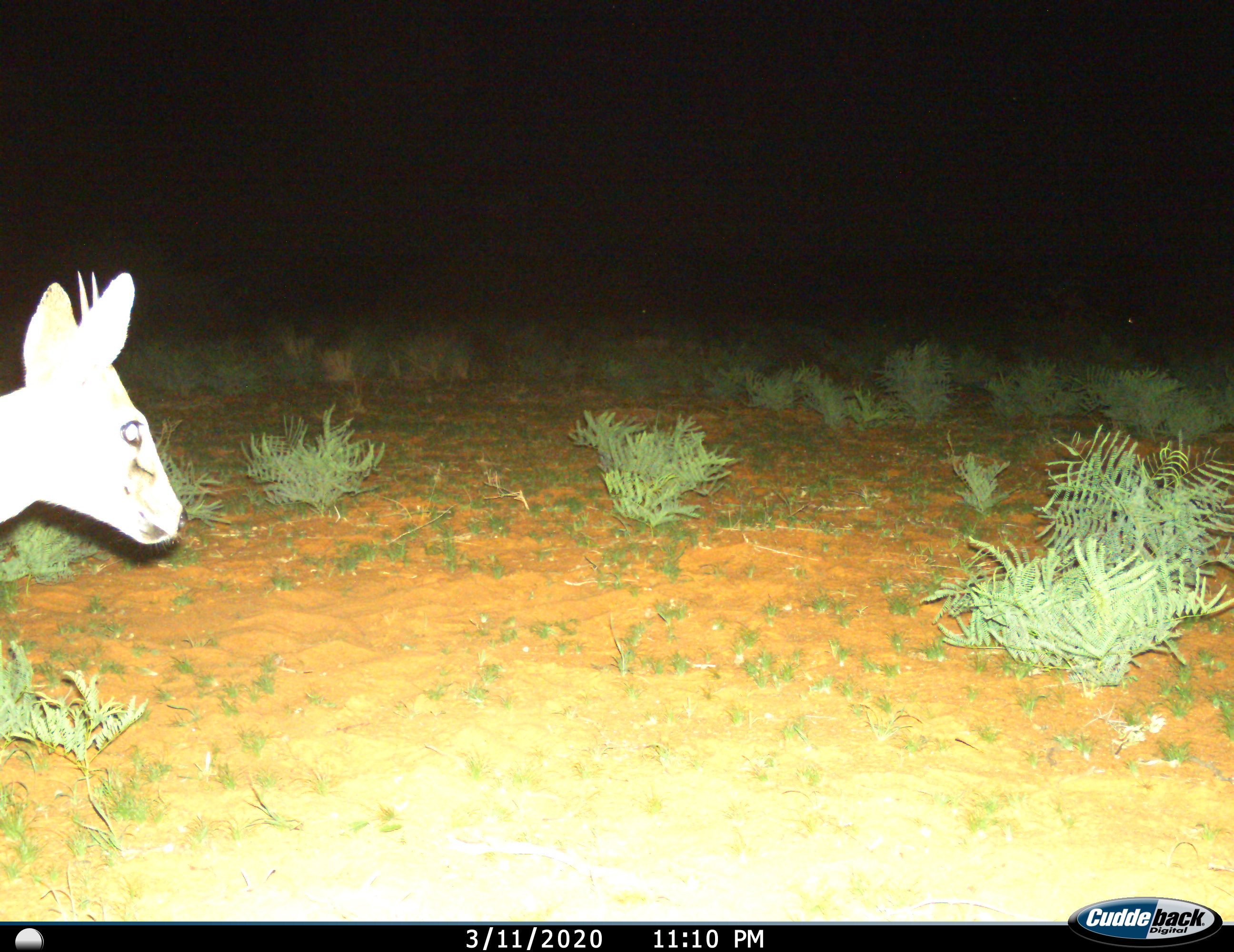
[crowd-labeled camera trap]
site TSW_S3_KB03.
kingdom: Animalia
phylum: Chordata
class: Mammalia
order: Artiodactyla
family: Bovidae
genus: Sylvicapra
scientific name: Sylvicapra grimmia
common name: common duiker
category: duikercommongrey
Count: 1.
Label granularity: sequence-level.